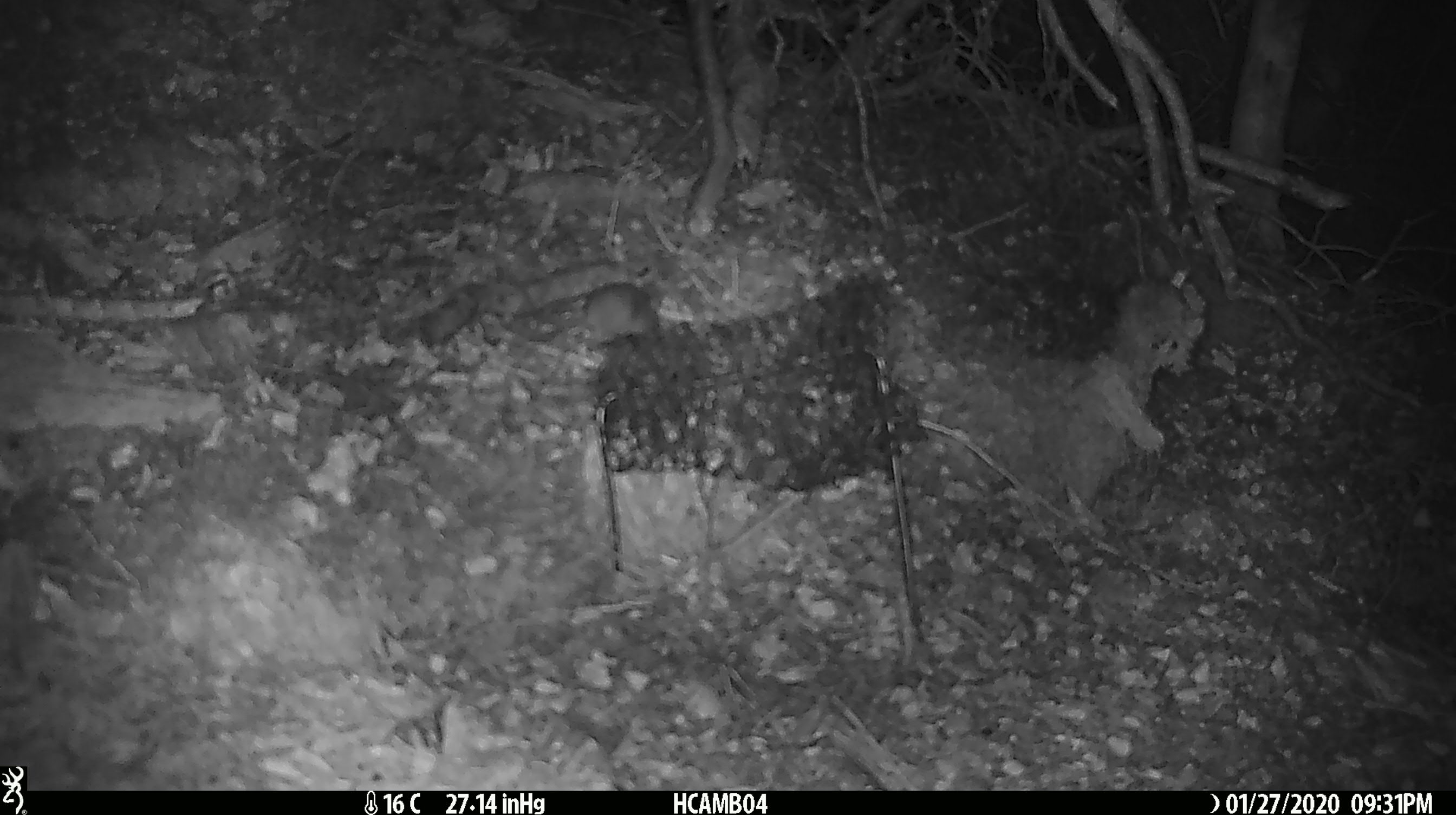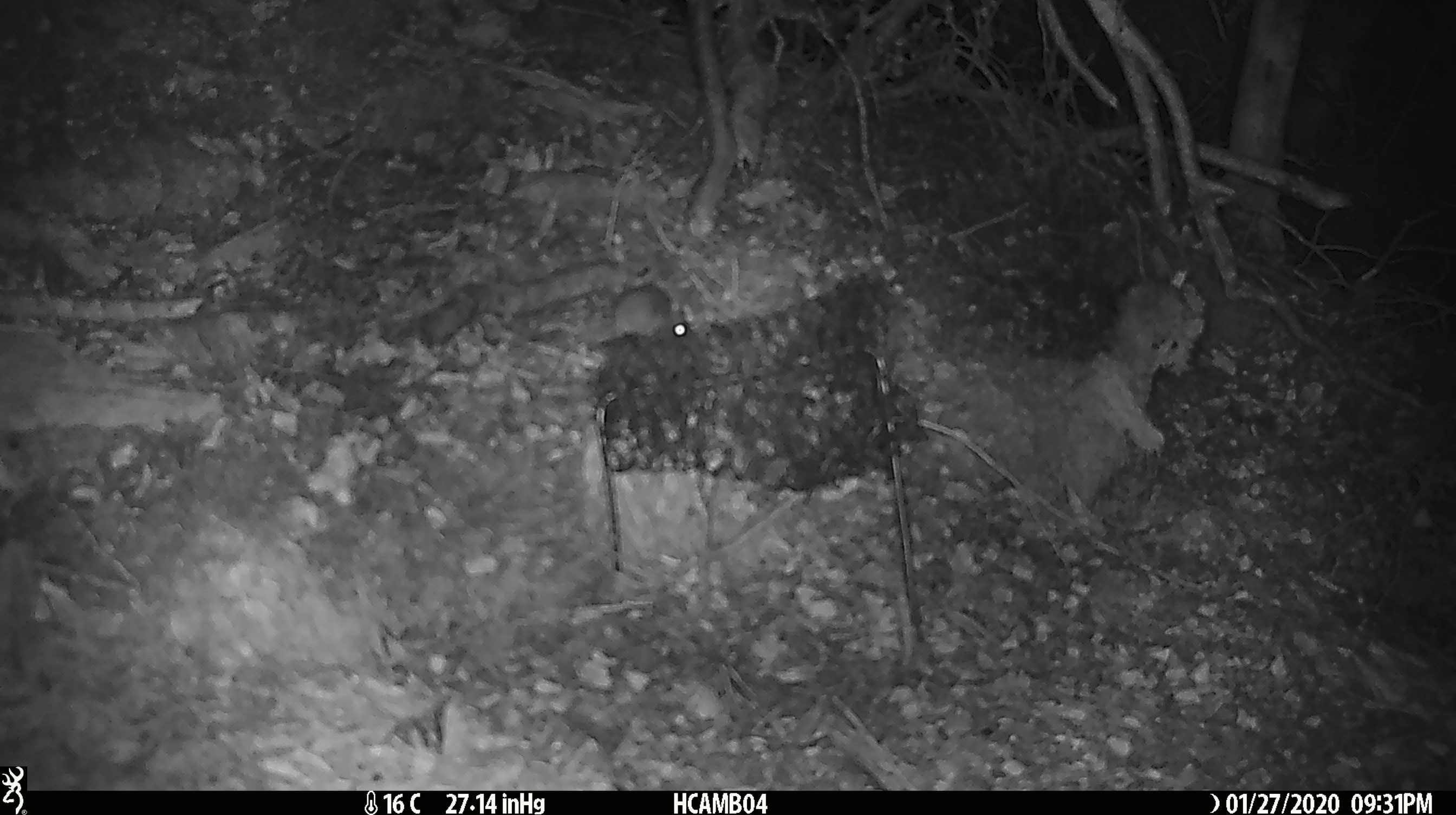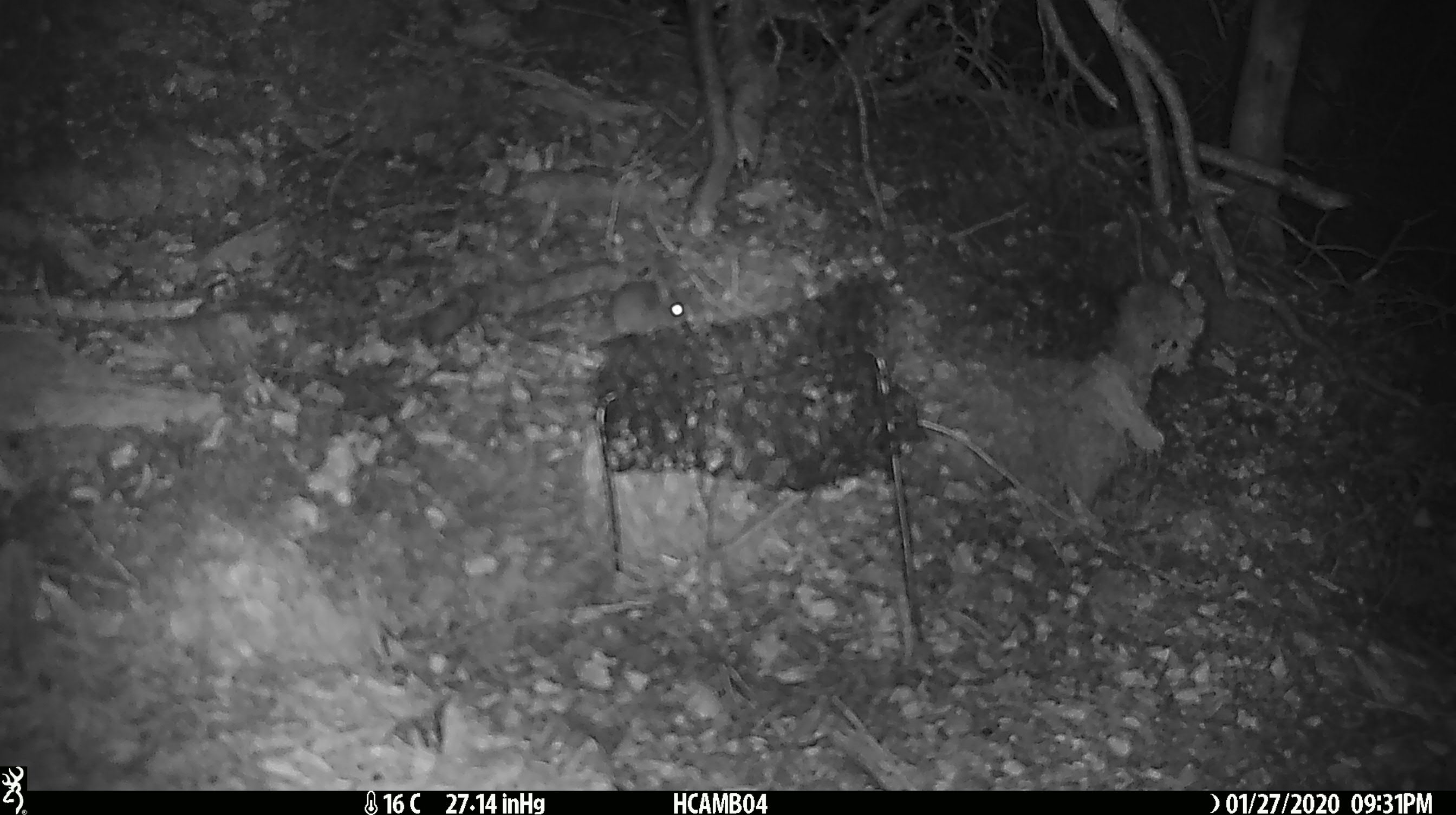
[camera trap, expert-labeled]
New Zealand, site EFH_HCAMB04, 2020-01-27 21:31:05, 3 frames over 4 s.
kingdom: Animalia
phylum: Chordata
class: Mammalia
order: Rodentia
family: Muridae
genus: Mus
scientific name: Mus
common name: mouse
Mouse (Mus).